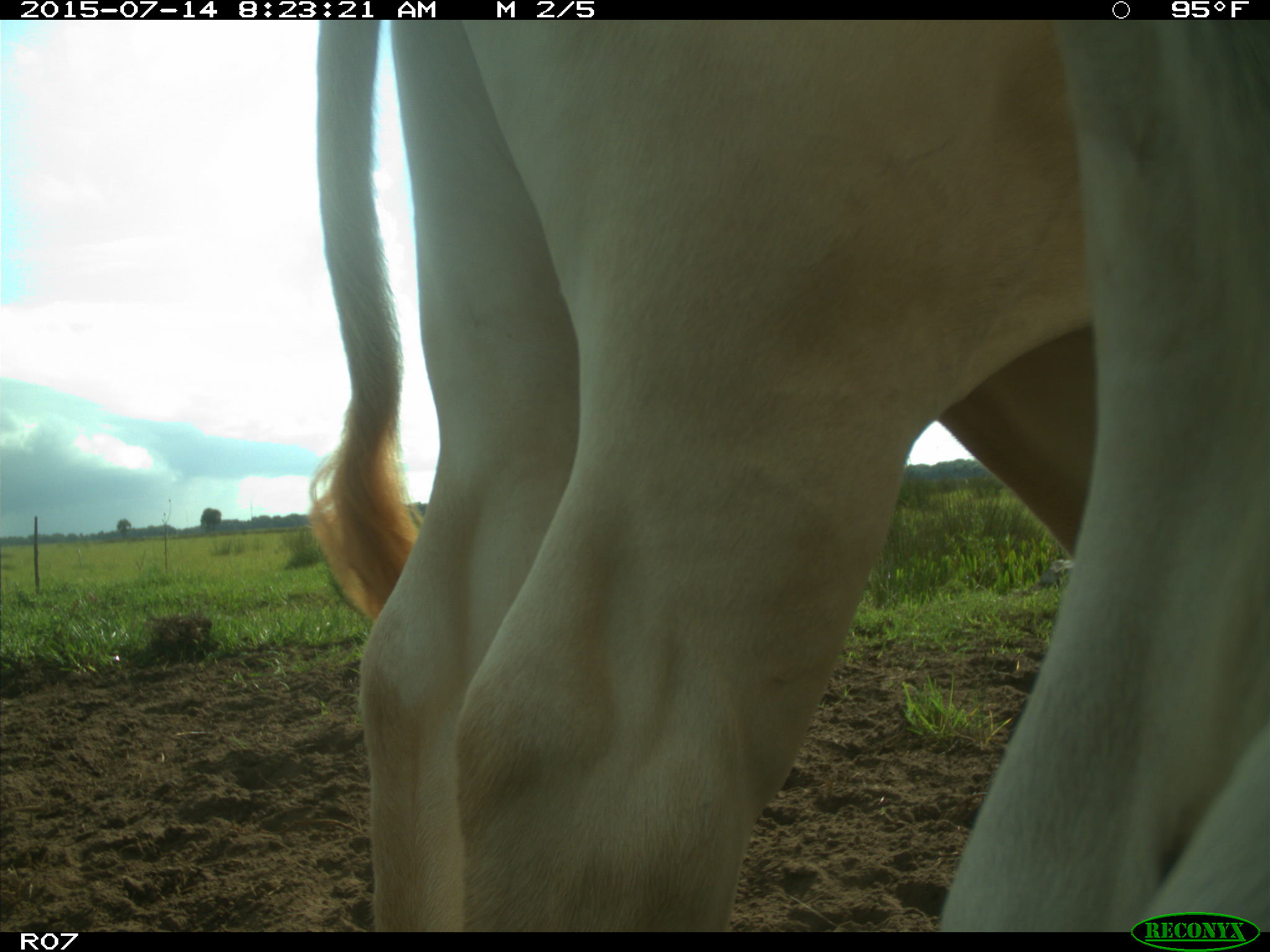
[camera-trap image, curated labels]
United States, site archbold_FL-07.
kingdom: Animalia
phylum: Chordata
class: Mammalia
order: Artiodactyla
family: Bovidae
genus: Bos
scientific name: Bos taurus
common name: domestic cow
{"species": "Bos taurus (domestic cow)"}